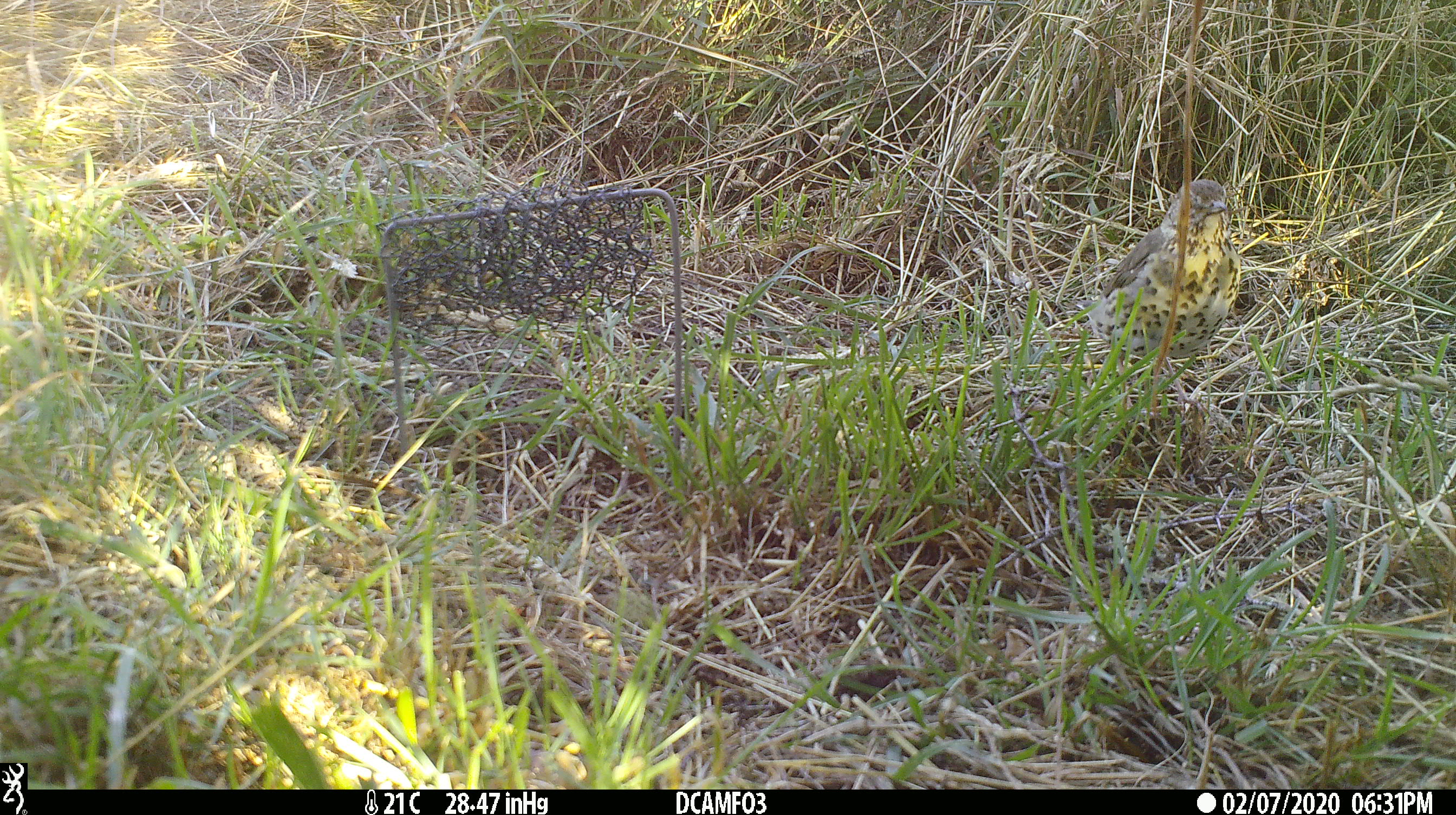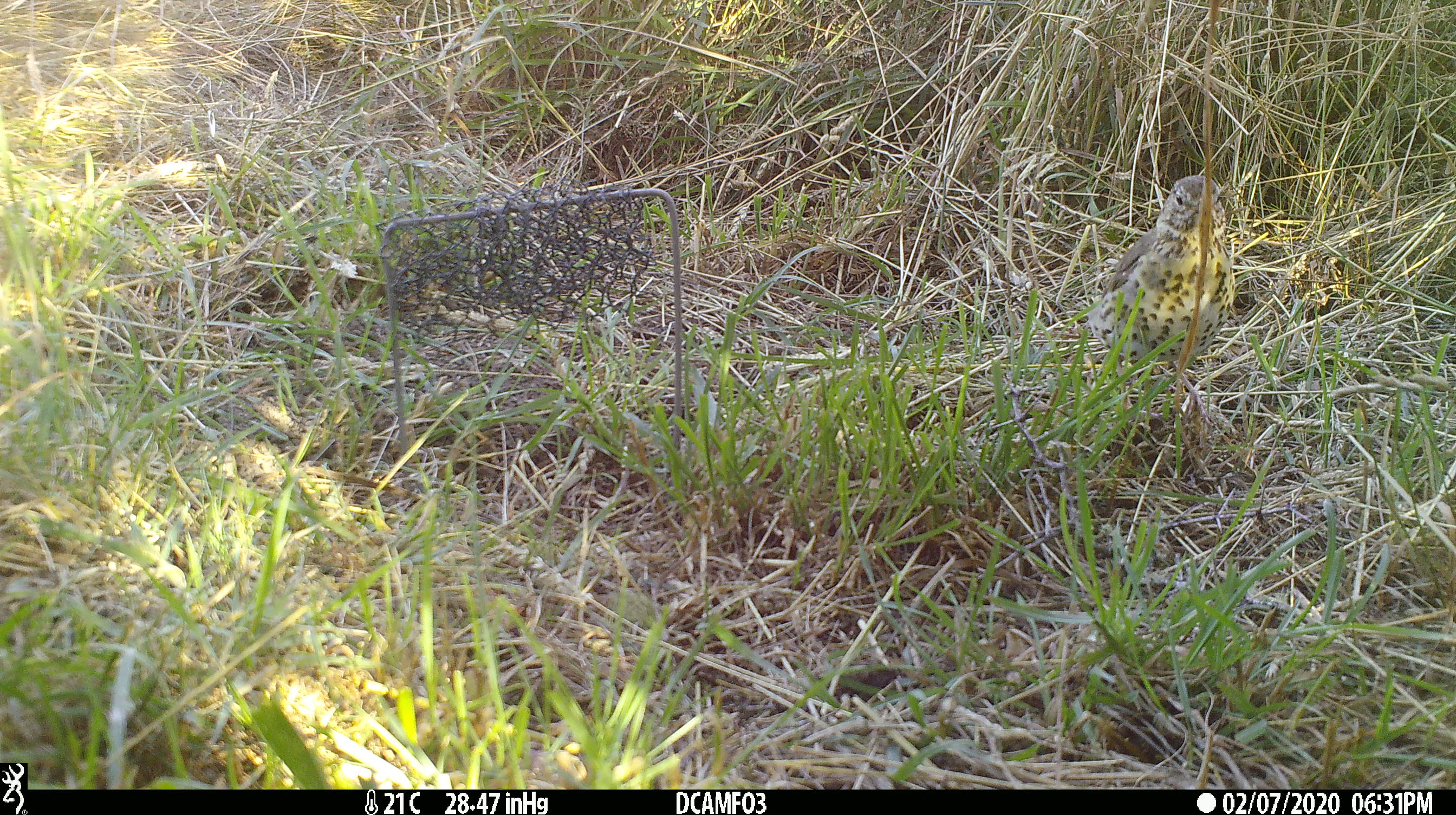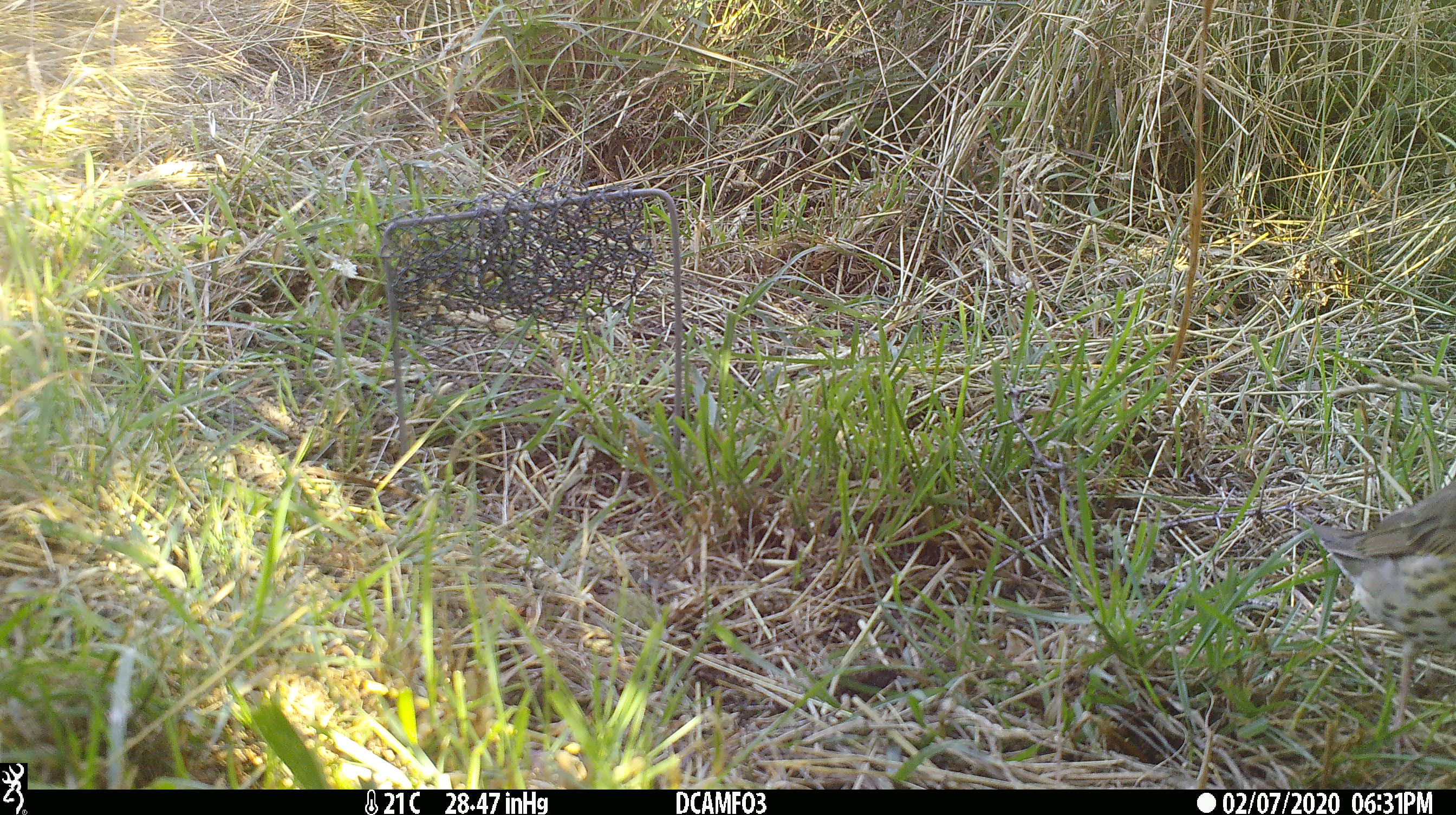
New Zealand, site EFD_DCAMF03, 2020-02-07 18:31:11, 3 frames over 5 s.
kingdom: Animalia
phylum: Chordata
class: Aves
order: Passeriformes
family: Turdidae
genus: Turdus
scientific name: Turdus philomelos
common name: song thrush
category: thrush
Thrush (song thrush) (Turdus philomelos).